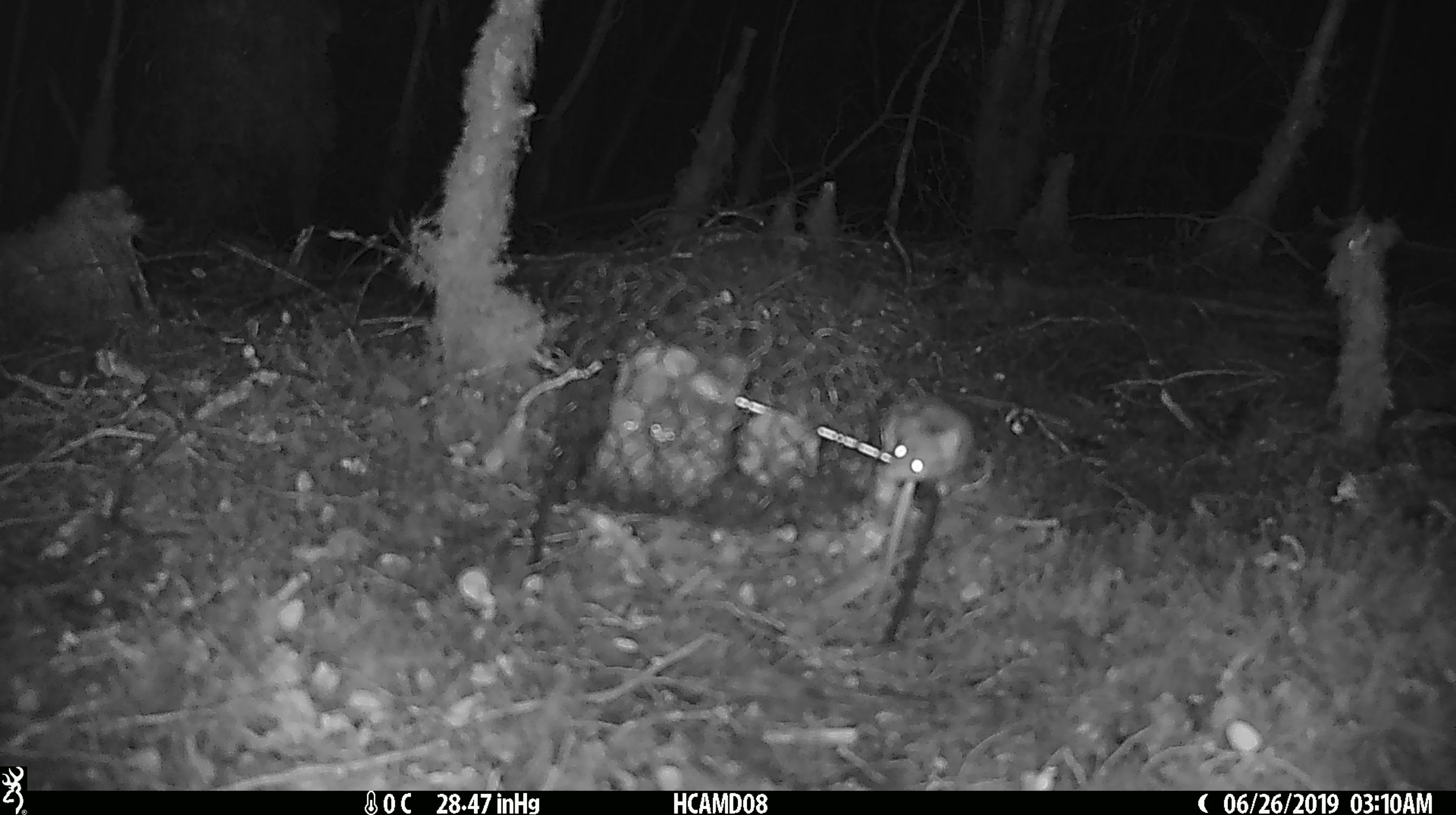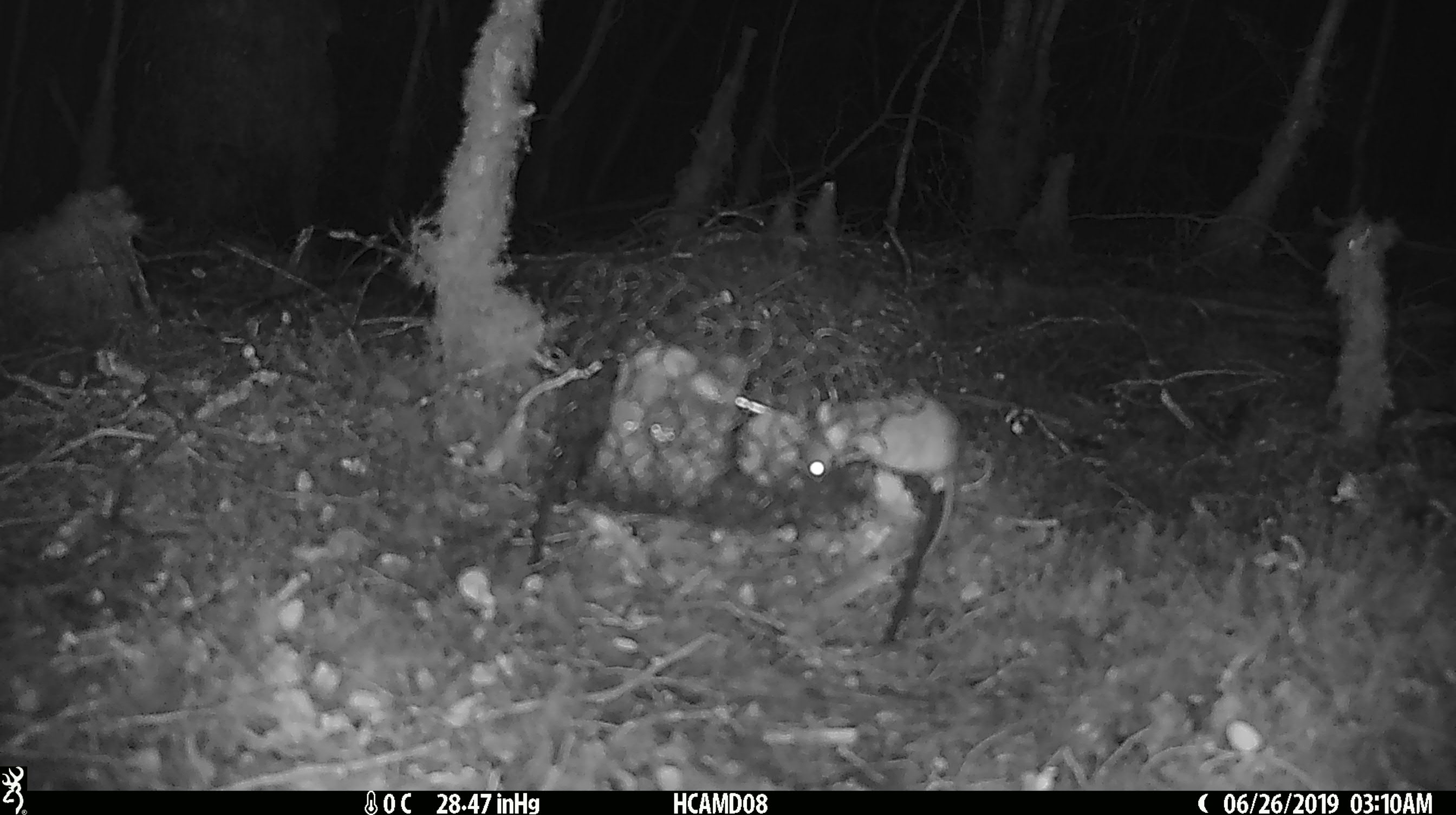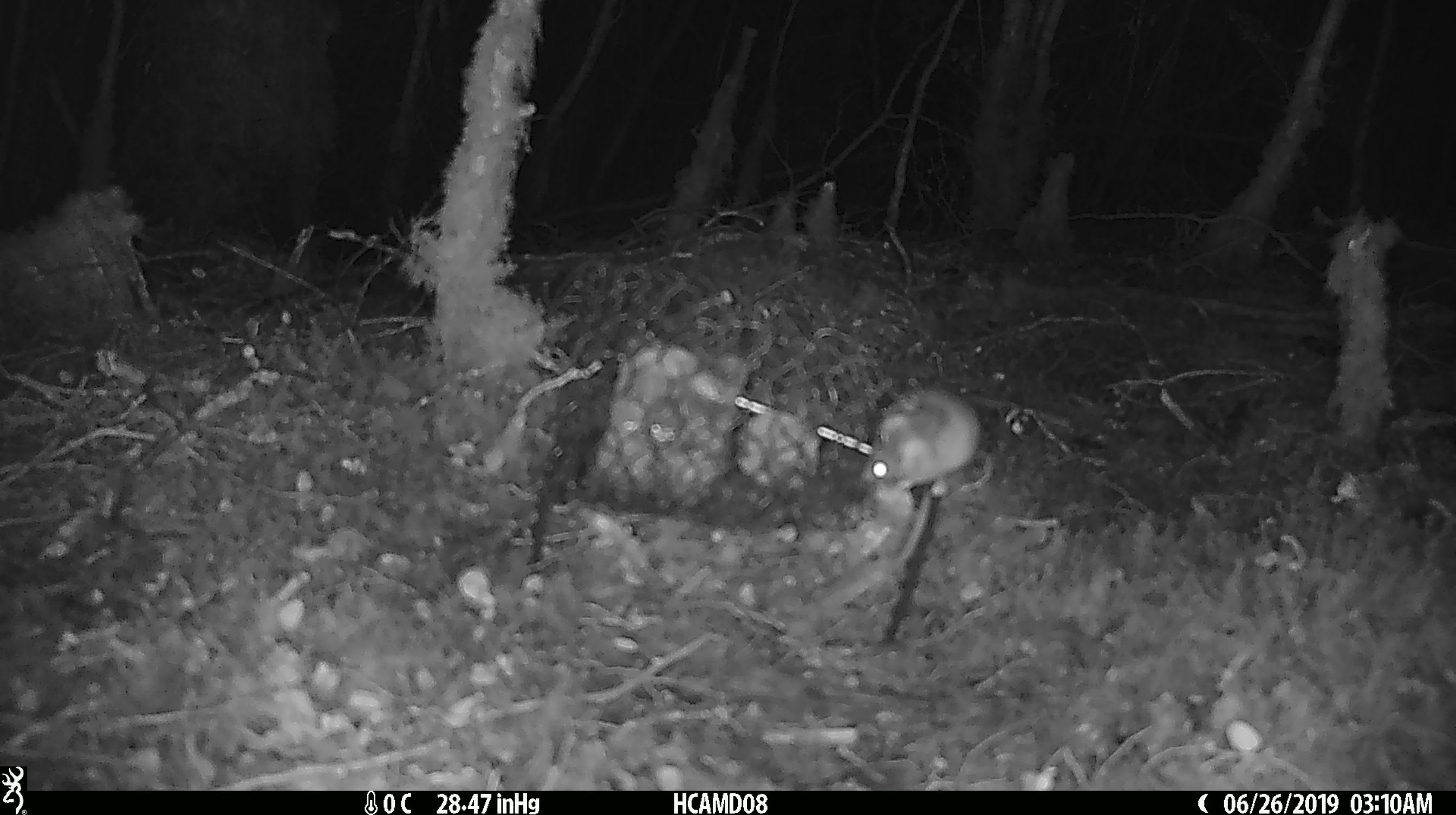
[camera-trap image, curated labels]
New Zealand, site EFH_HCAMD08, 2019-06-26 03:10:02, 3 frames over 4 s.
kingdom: Animalia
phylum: Chordata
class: Mammalia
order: Rodentia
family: Muridae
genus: Mus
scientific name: Mus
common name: mouse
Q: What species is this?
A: Mouse (Mus).